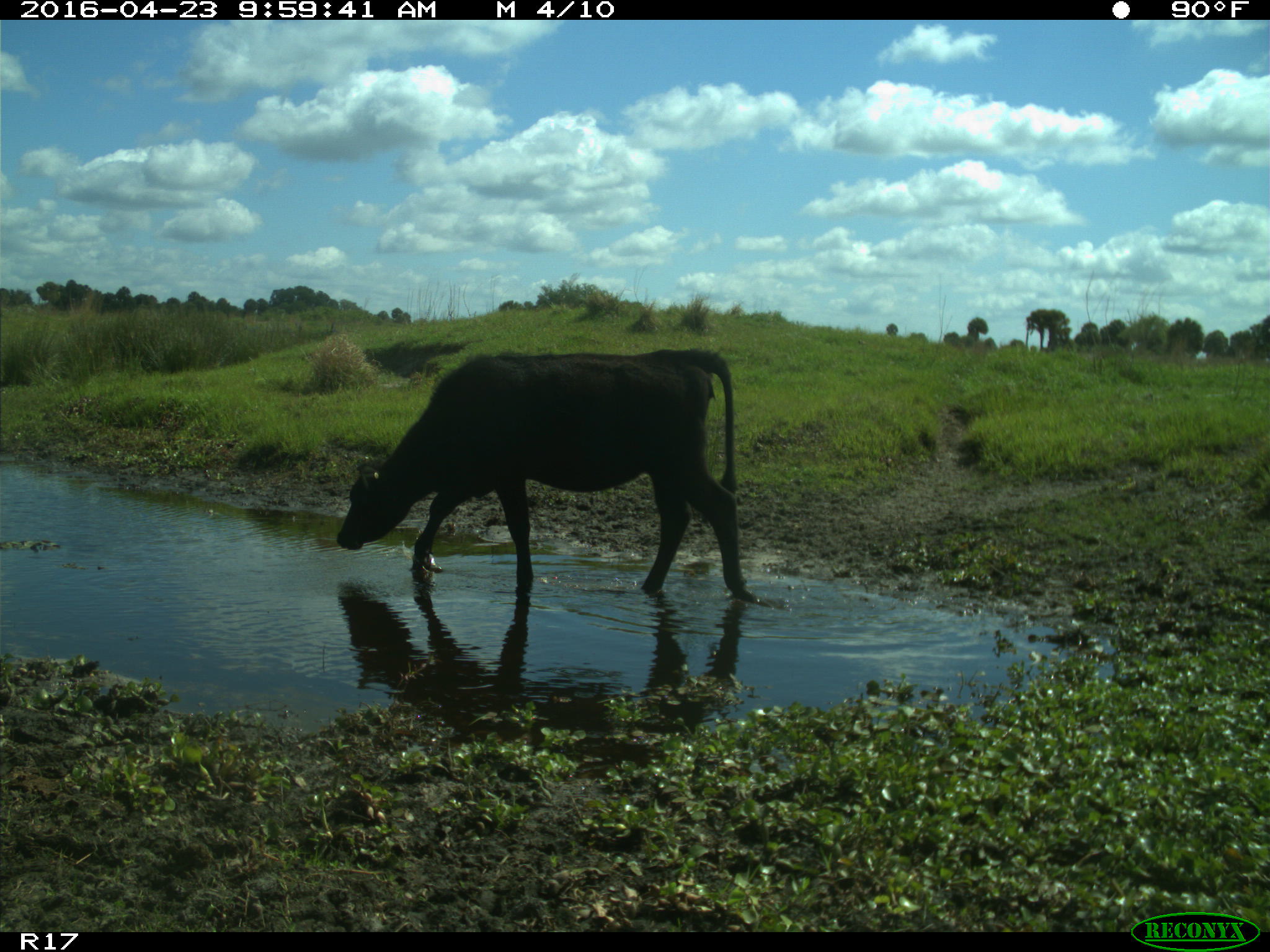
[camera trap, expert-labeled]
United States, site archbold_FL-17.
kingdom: Animalia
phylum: Chordata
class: Mammalia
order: Artiodactyla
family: Bovidae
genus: Bos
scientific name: Bos taurus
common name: domestic cow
Bos taurus (domestic cow).